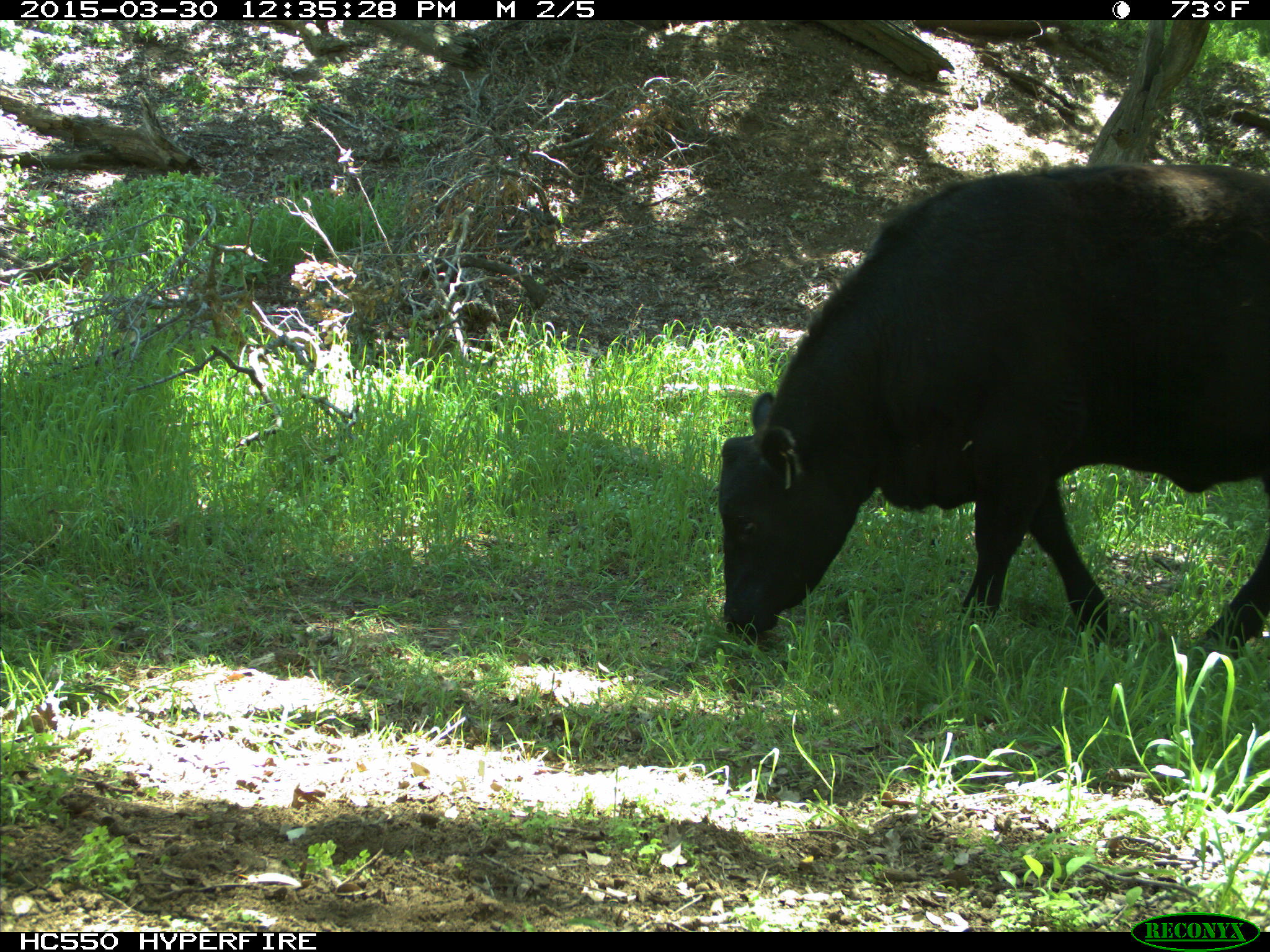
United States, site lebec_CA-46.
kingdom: Animalia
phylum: Chordata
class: Mammalia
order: Artiodactyla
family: Bovidae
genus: Bos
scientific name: Bos taurus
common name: domestic cow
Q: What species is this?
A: Bos taurus (domestic cow).